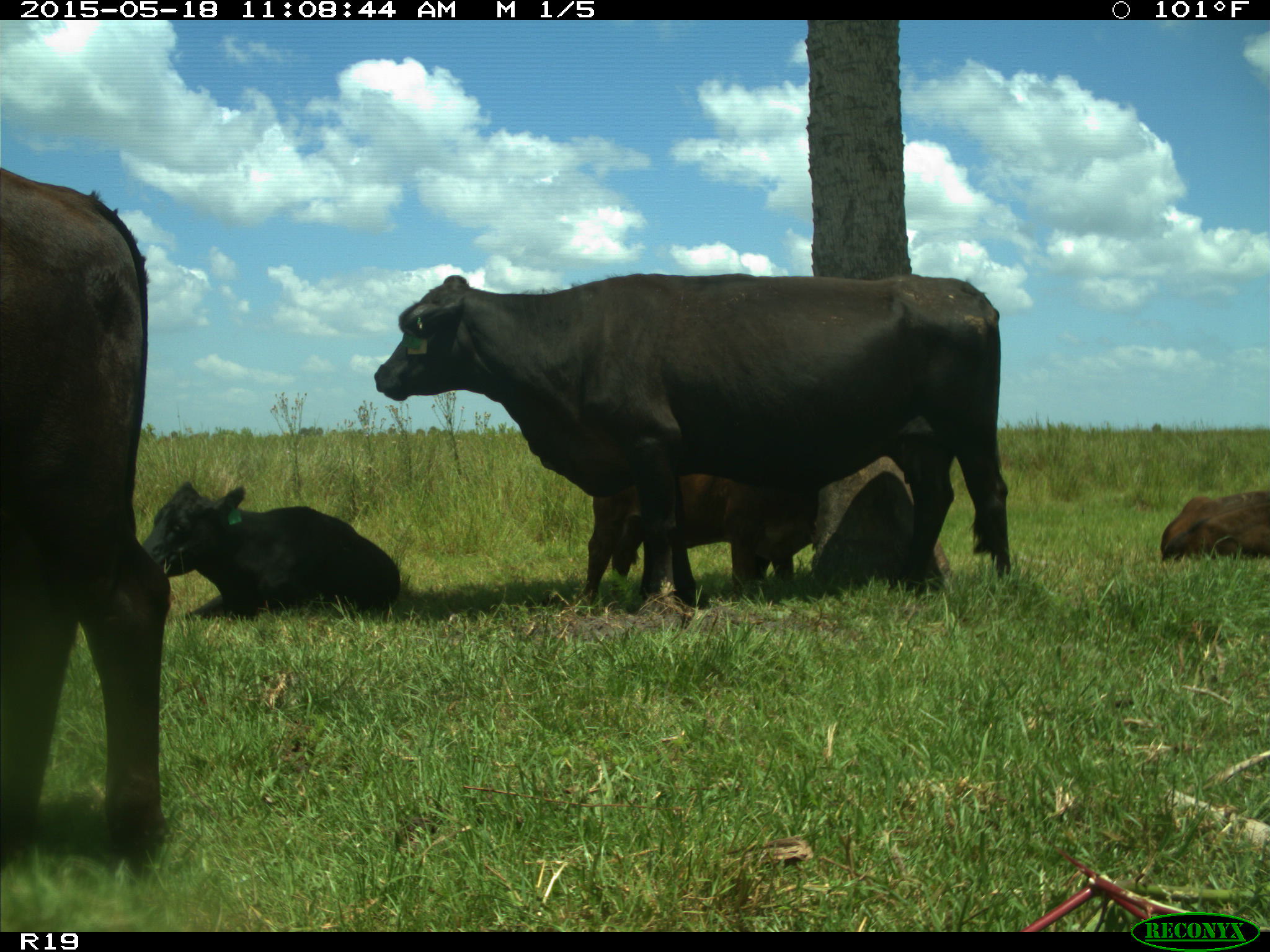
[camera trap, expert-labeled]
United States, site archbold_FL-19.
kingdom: Animalia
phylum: Chordata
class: Mammalia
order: Artiodactyla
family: Bovidae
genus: Bos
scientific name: Bos taurus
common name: domestic cow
Bos taurus (domestic cow).